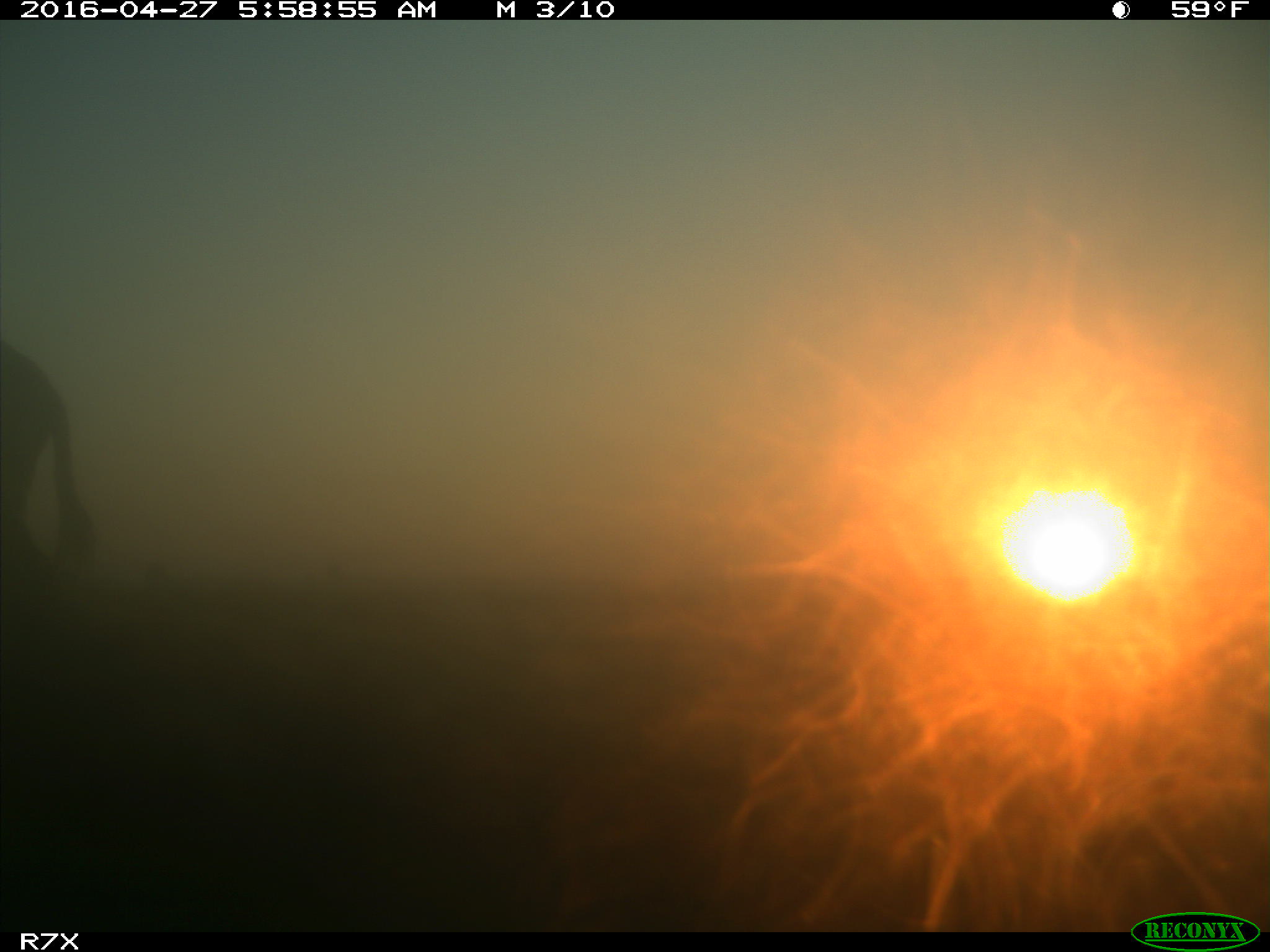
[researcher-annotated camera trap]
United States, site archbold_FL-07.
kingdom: Animalia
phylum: Chordata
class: Mammalia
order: Artiodactyla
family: Bovidae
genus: Bos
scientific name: Bos taurus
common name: domestic cow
Bos taurus (domestic cow).